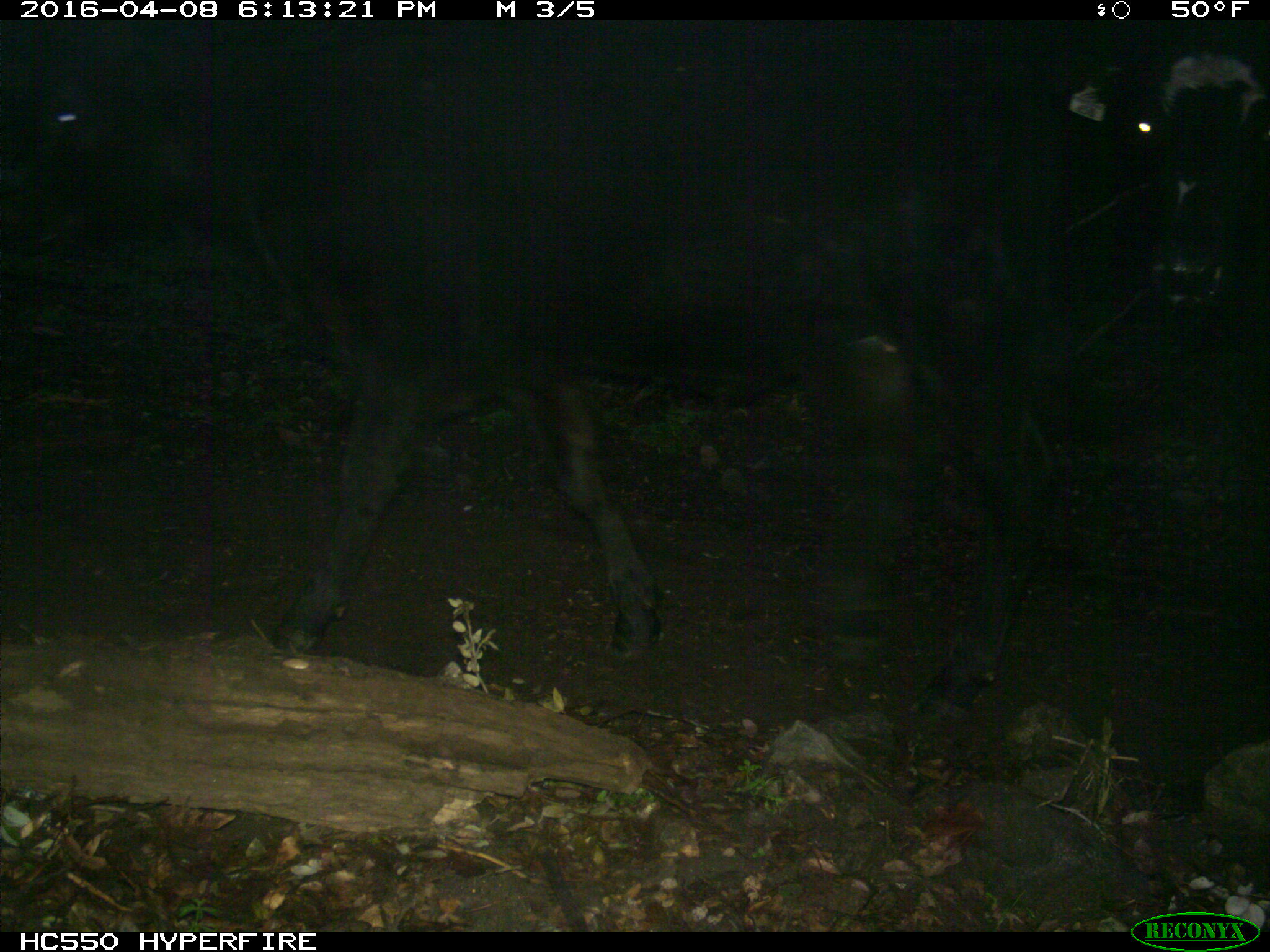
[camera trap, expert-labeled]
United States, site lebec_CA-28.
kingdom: Animalia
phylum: Chordata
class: Mammalia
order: Artiodactyla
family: Bovidae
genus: Bos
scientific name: Bos taurus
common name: domestic cow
Bos taurus (domestic cow).